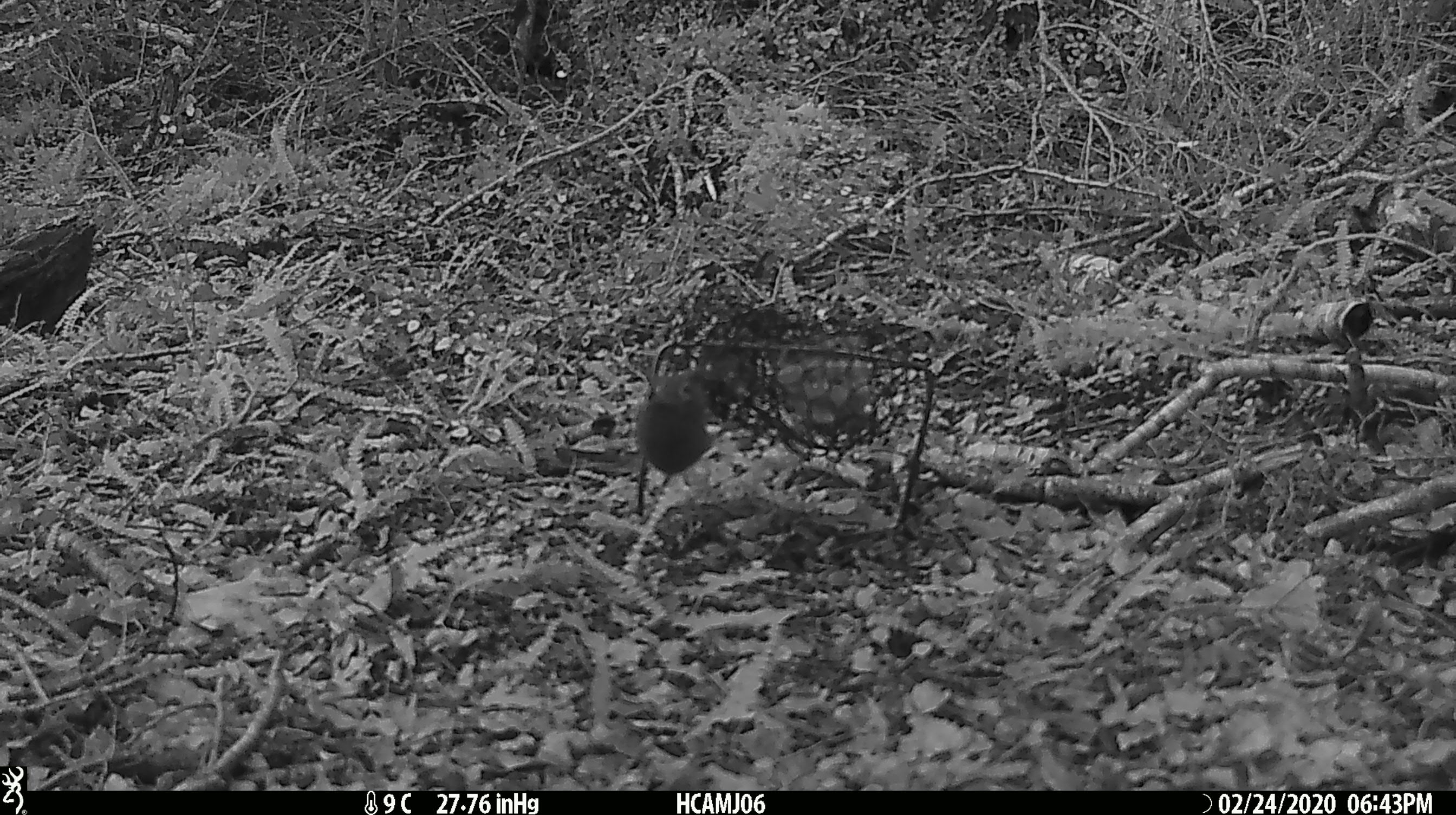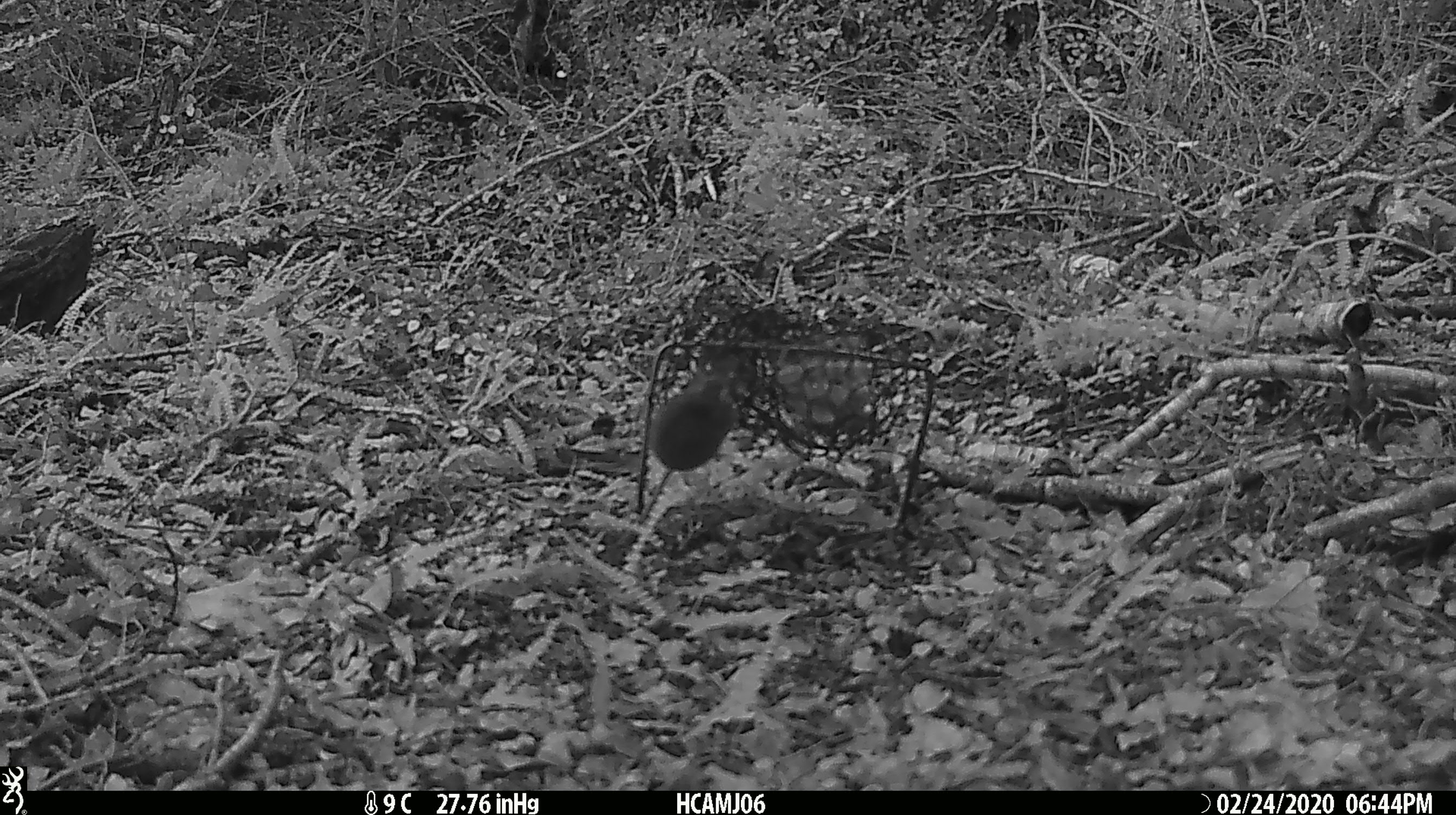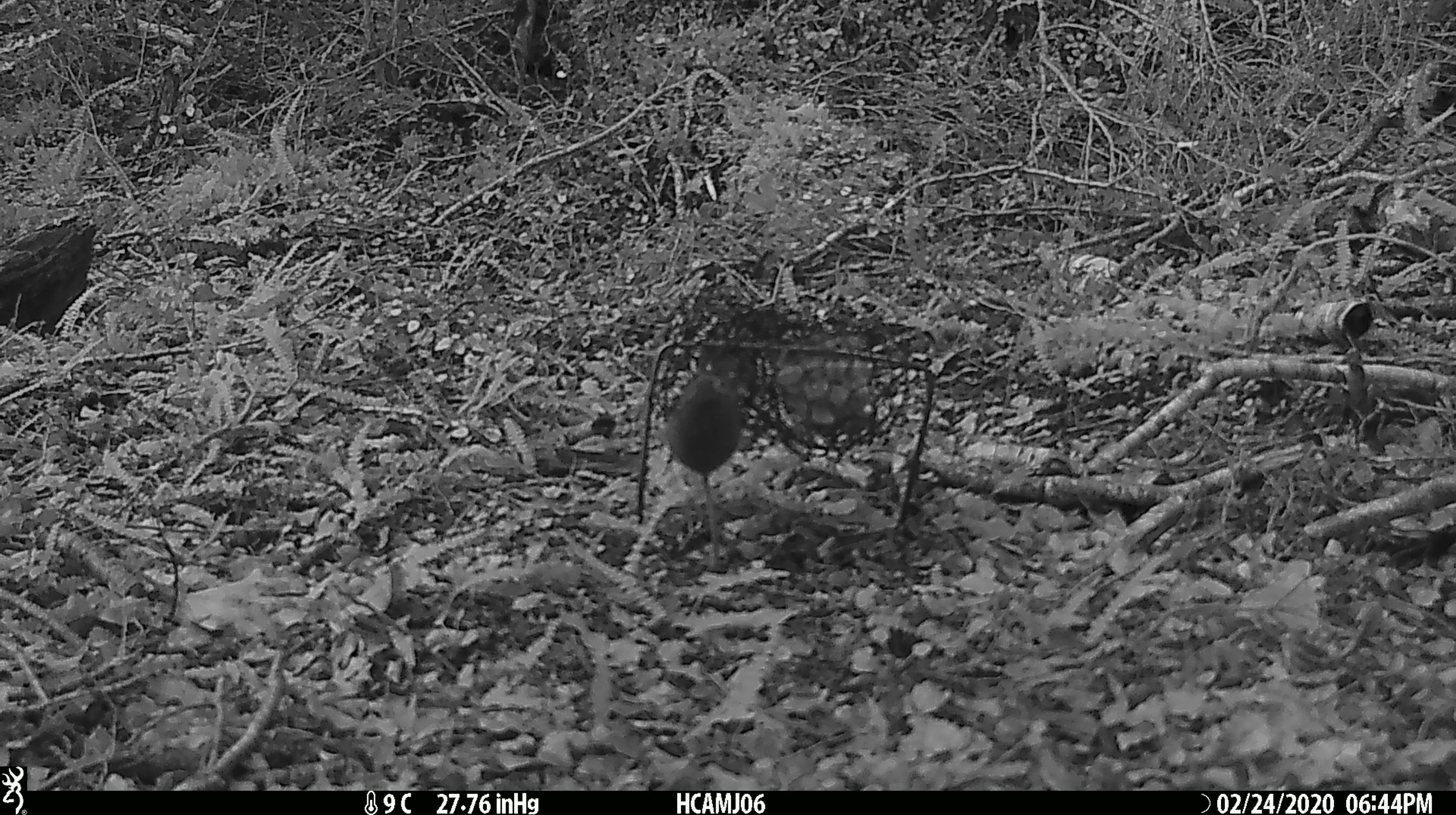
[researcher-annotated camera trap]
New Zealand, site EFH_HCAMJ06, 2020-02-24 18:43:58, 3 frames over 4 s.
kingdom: Animalia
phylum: Chordata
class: Mammalia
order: Rodentia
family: Muridae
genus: Mus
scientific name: Mus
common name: mouse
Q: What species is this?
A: Mouse (Mus).